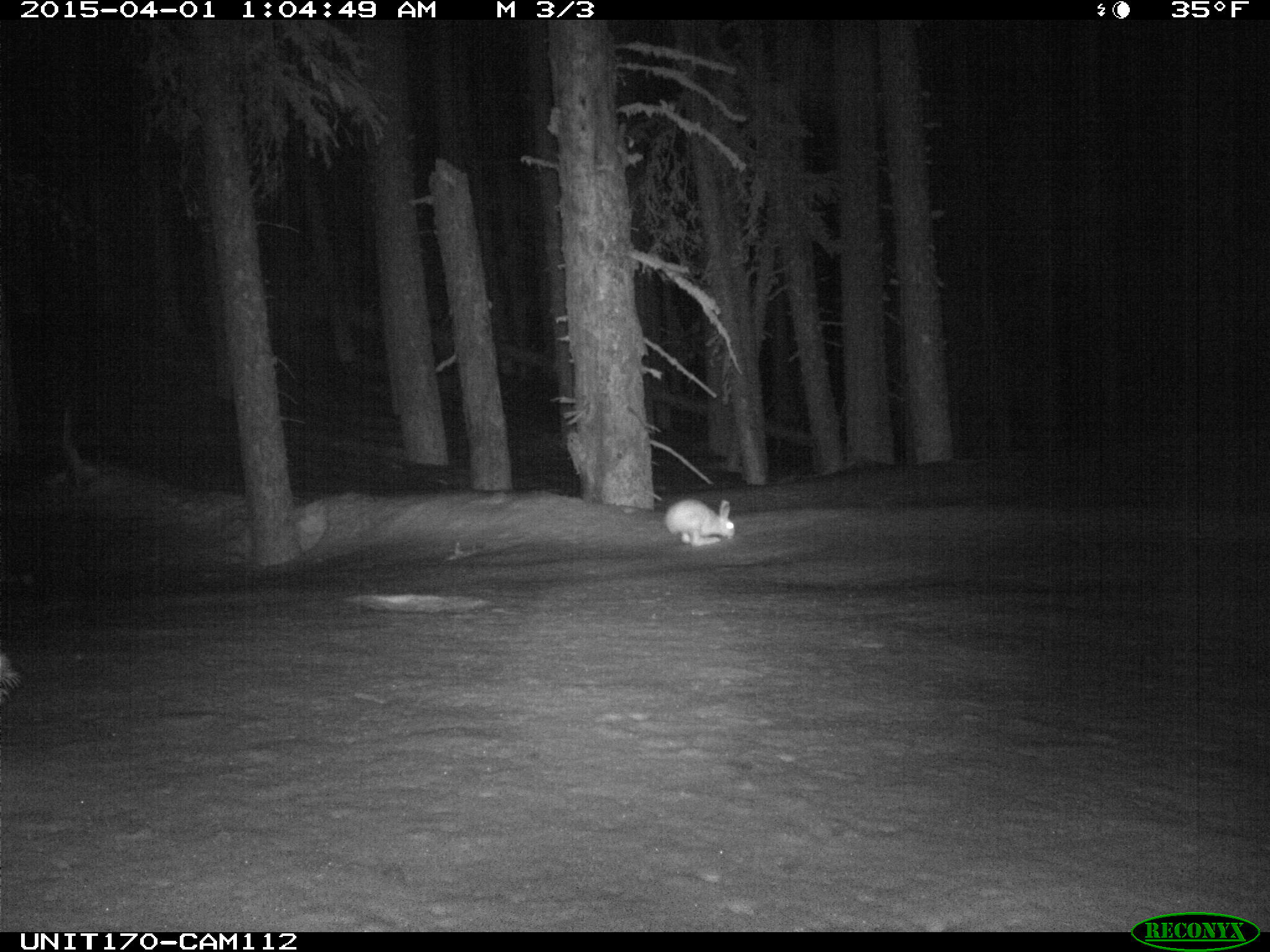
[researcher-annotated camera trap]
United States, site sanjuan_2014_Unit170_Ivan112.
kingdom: Animalia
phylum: Chordata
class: Mammalia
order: Lagomorpha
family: Leporidae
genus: Lepus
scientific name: Lepus americanus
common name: snowshoe hare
Lepus americanus (snowshoe hare).